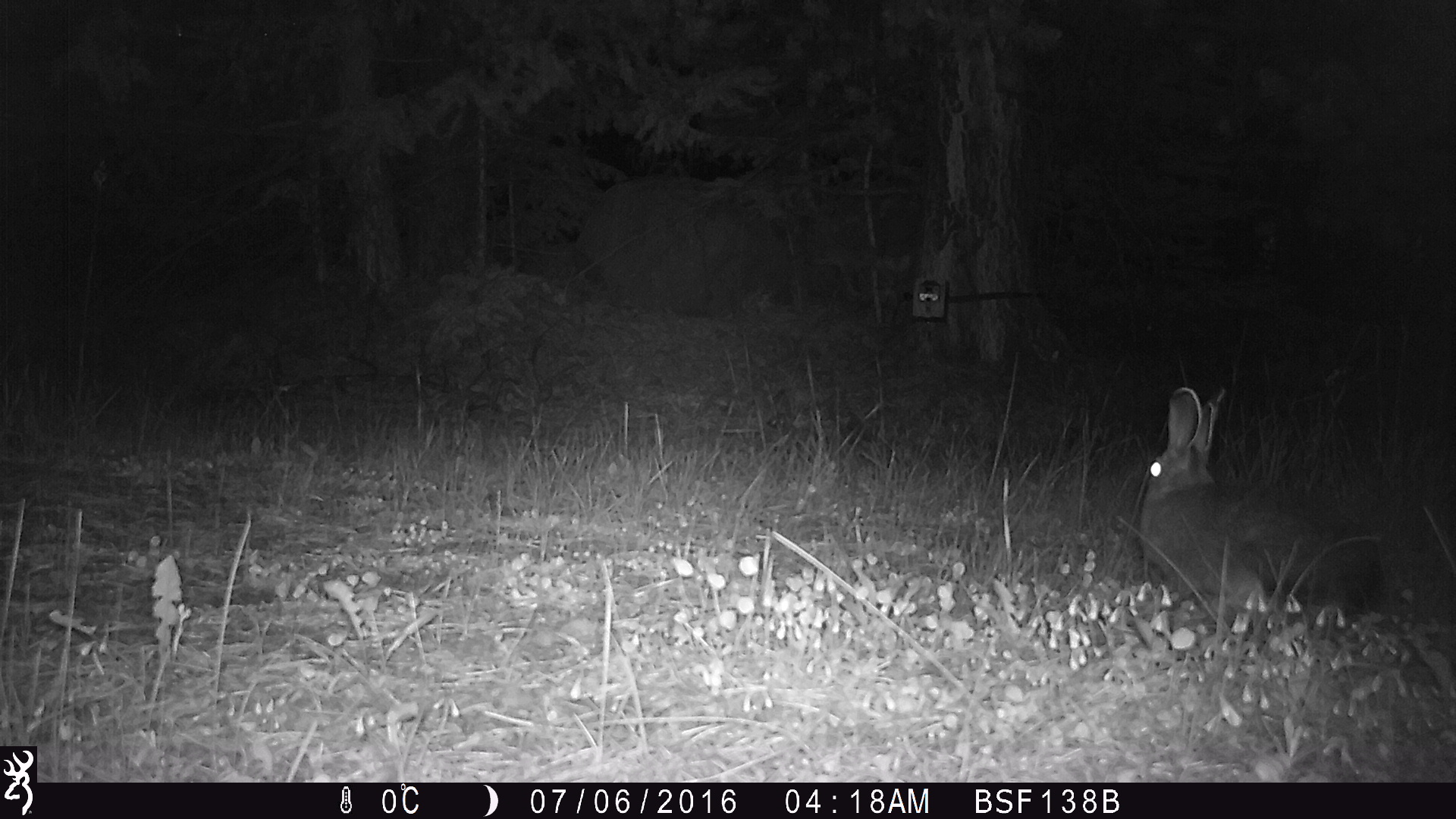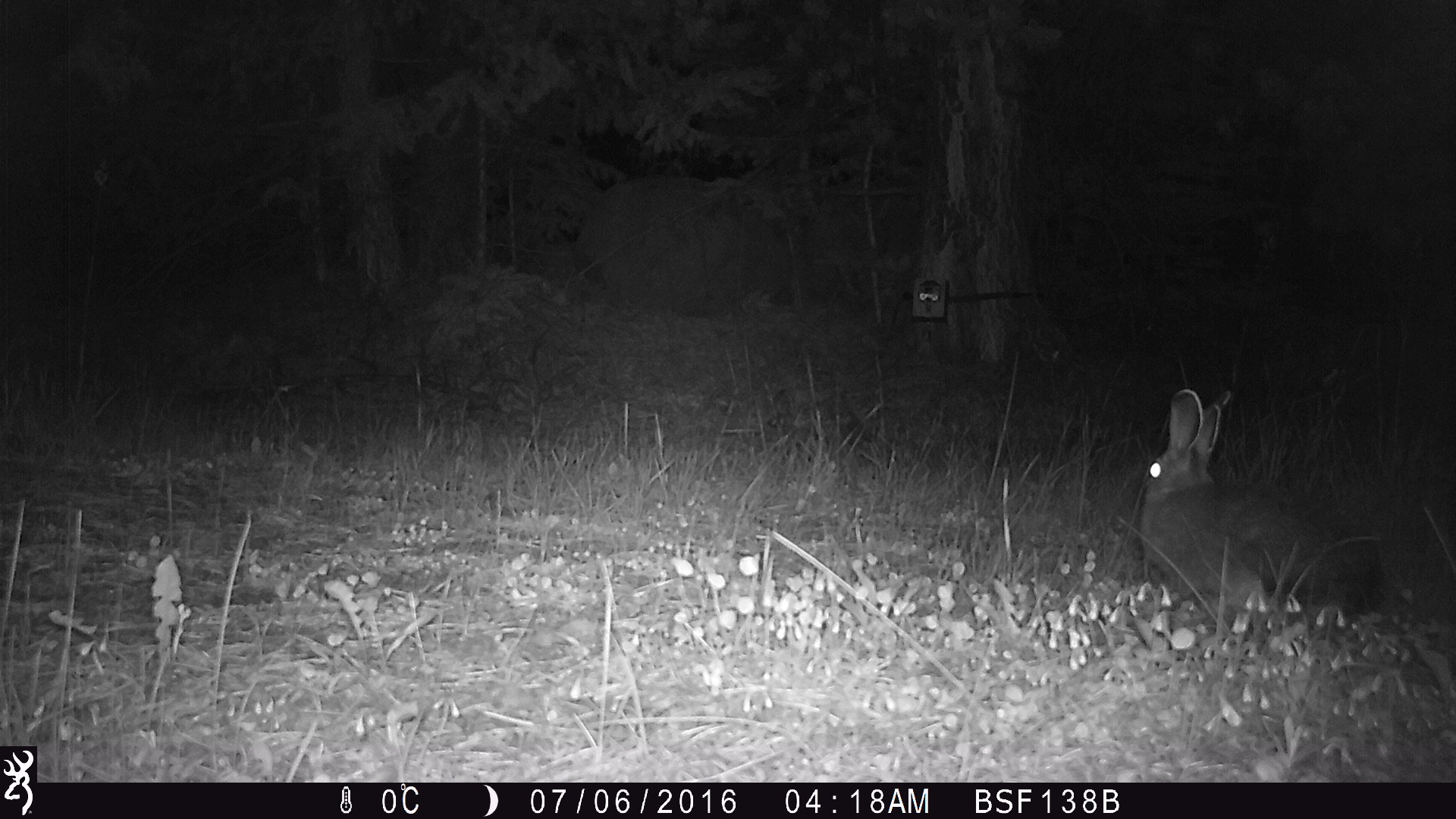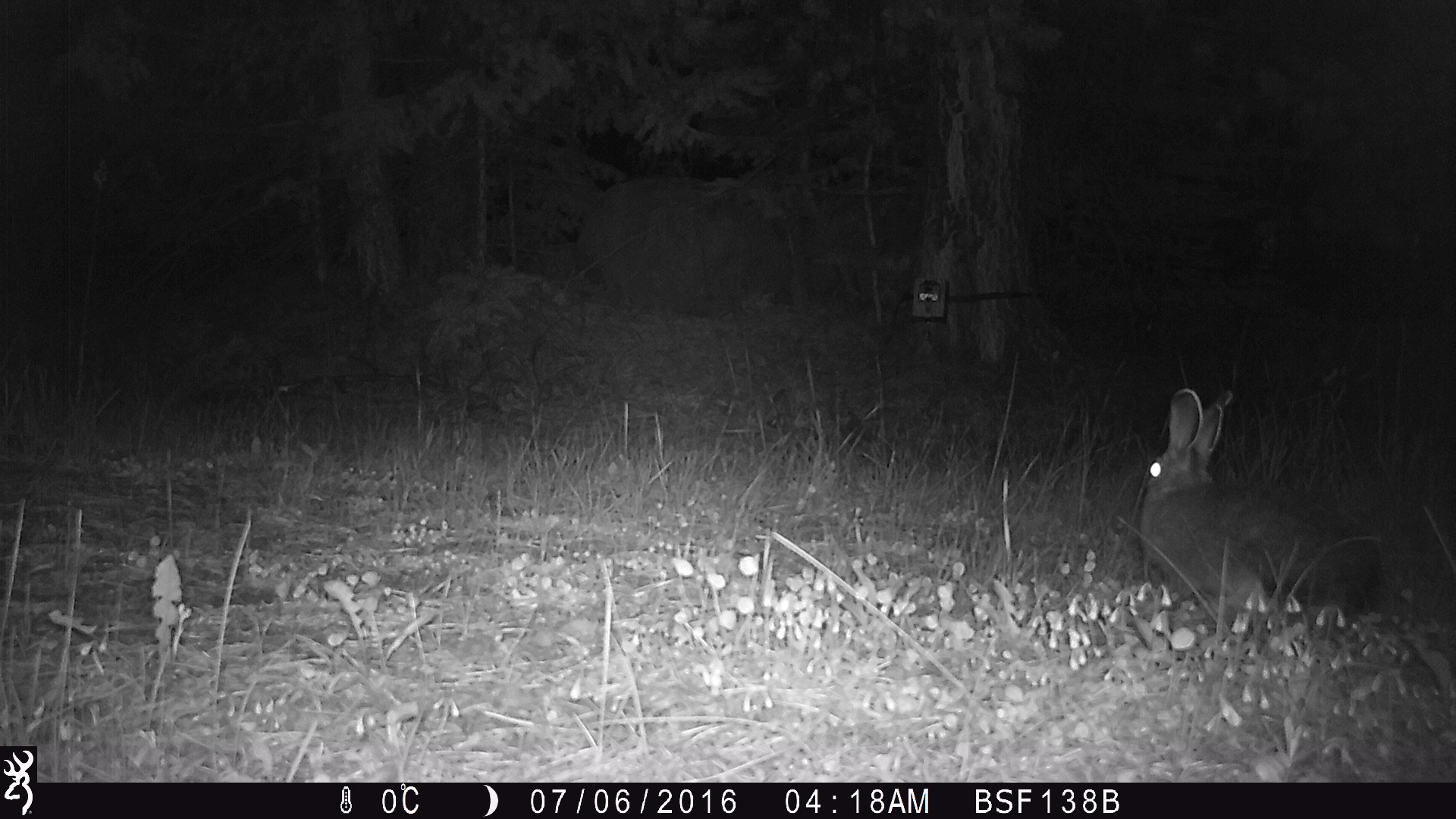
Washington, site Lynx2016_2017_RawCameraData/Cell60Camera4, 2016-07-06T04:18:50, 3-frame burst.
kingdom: Animalia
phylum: Chordata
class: Mammalia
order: Lagomorpha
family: Leporidae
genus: Lepus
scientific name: Lepus americanus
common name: snowshoe hare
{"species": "Lepus americanus (snowshoe hare)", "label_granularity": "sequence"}